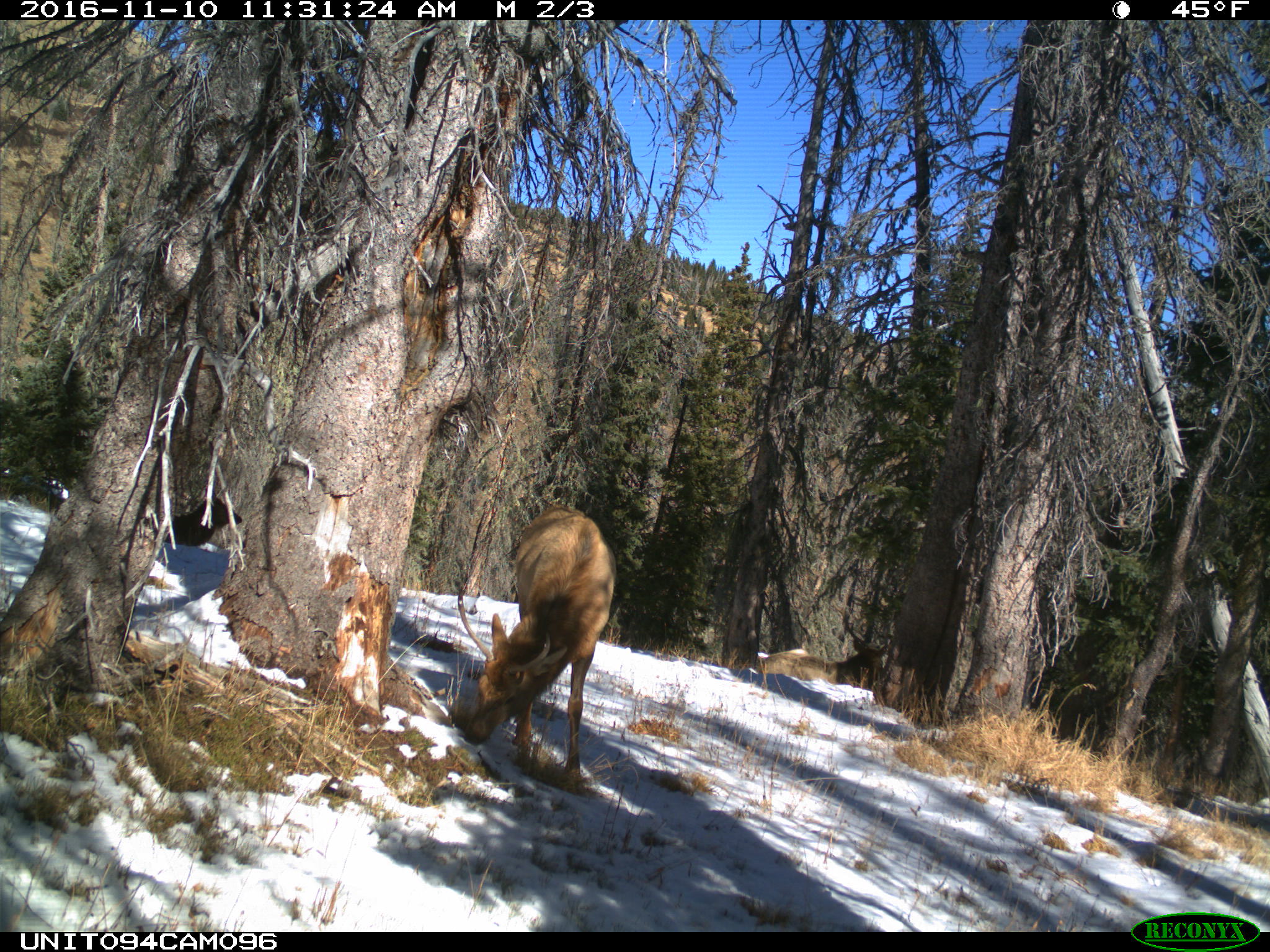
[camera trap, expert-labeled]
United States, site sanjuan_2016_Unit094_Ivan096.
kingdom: Animalia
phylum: Chordata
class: Mammalia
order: Artiodactyla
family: Cervidae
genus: Cervus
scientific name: Cervus elaphus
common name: red deer